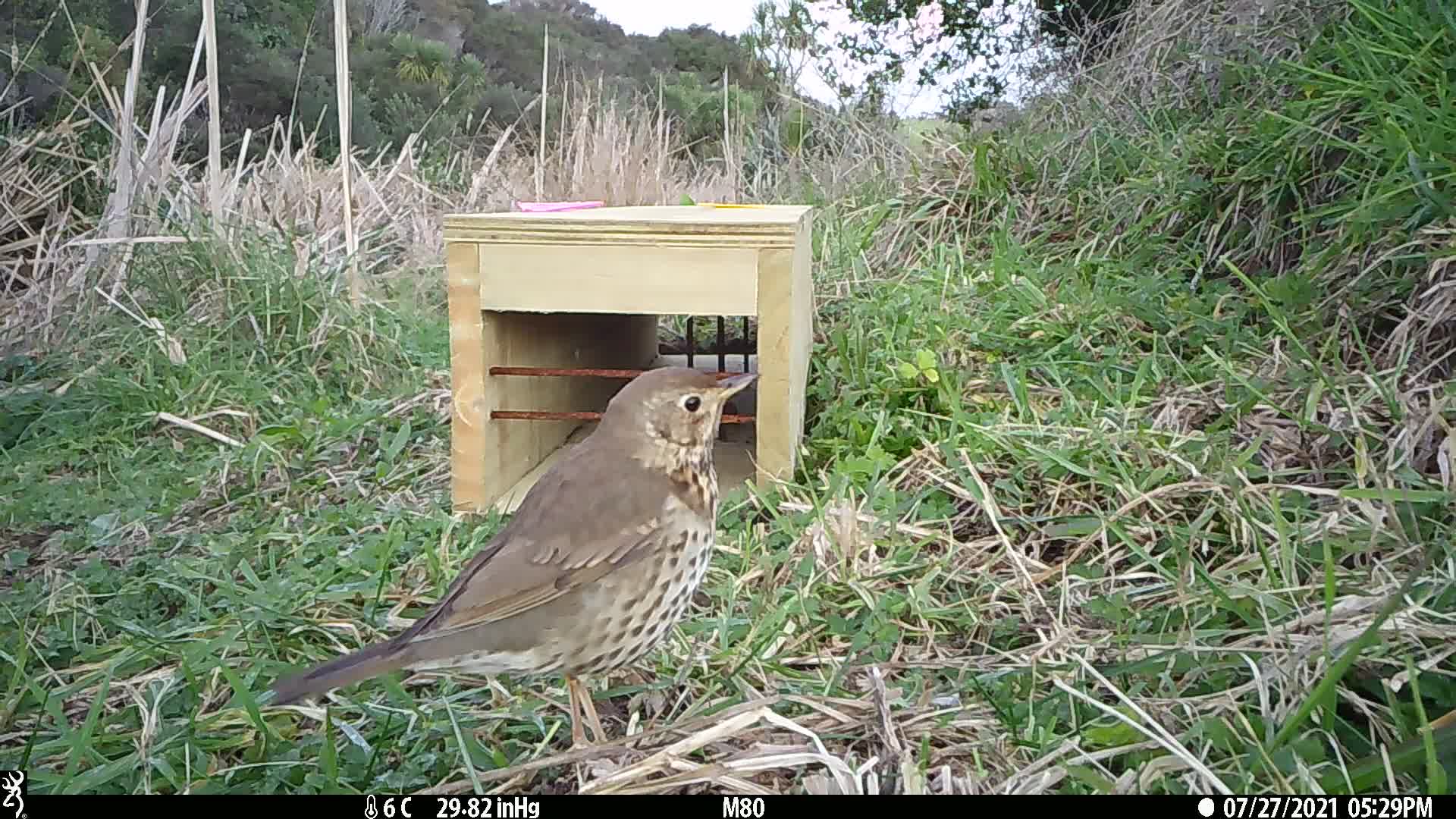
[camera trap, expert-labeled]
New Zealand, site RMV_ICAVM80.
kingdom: Animalia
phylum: Chordata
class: Aves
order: Passeriformes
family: Turdidae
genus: Turdus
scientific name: Turdus philomelos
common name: song thrush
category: thrush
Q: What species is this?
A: Thrush (song thrush) (Turdus philomelos).